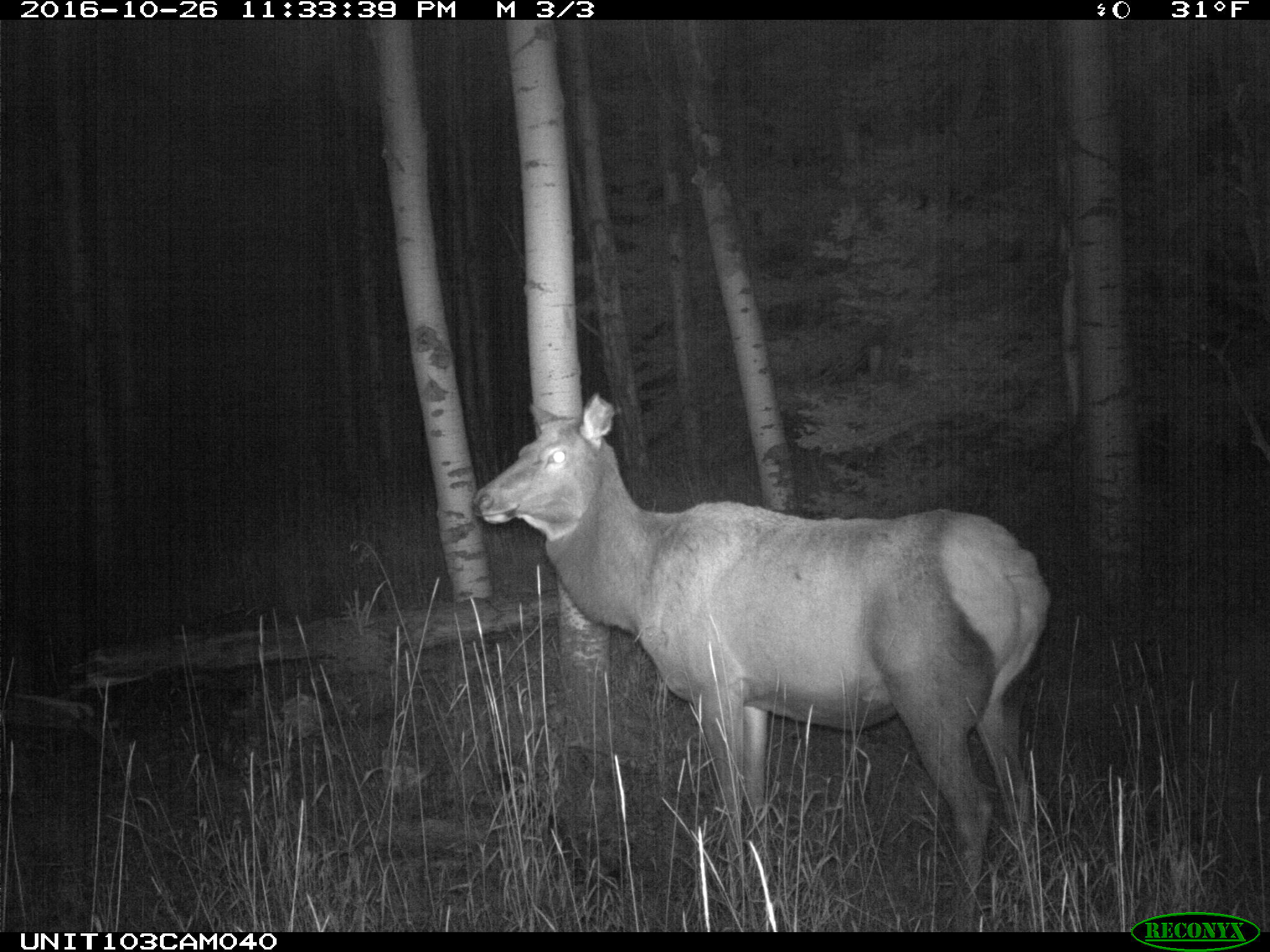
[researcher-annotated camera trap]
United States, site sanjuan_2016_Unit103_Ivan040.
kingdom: Animalia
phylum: Chordata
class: Mammalia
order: Artiodactyla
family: Cervidae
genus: Cervus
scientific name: Cervus elaphus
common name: red deer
Cervus elaphus (red deer).